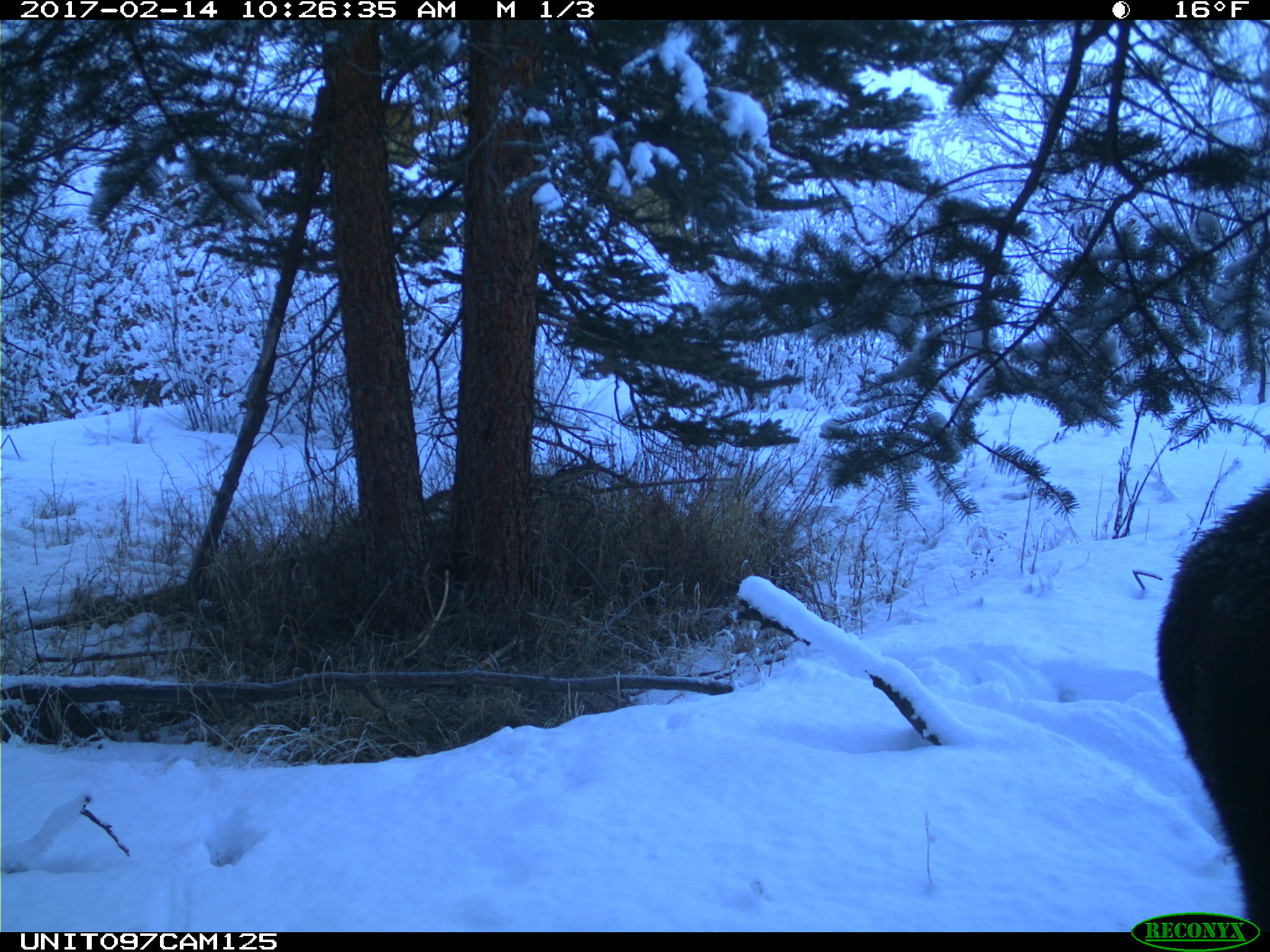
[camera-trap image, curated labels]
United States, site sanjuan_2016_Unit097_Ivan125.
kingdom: Animalia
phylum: Chordata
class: Mammalia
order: Artiodactyla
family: Cervidae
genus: Alces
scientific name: Alces alces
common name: moose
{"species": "Alces alces (moose)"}